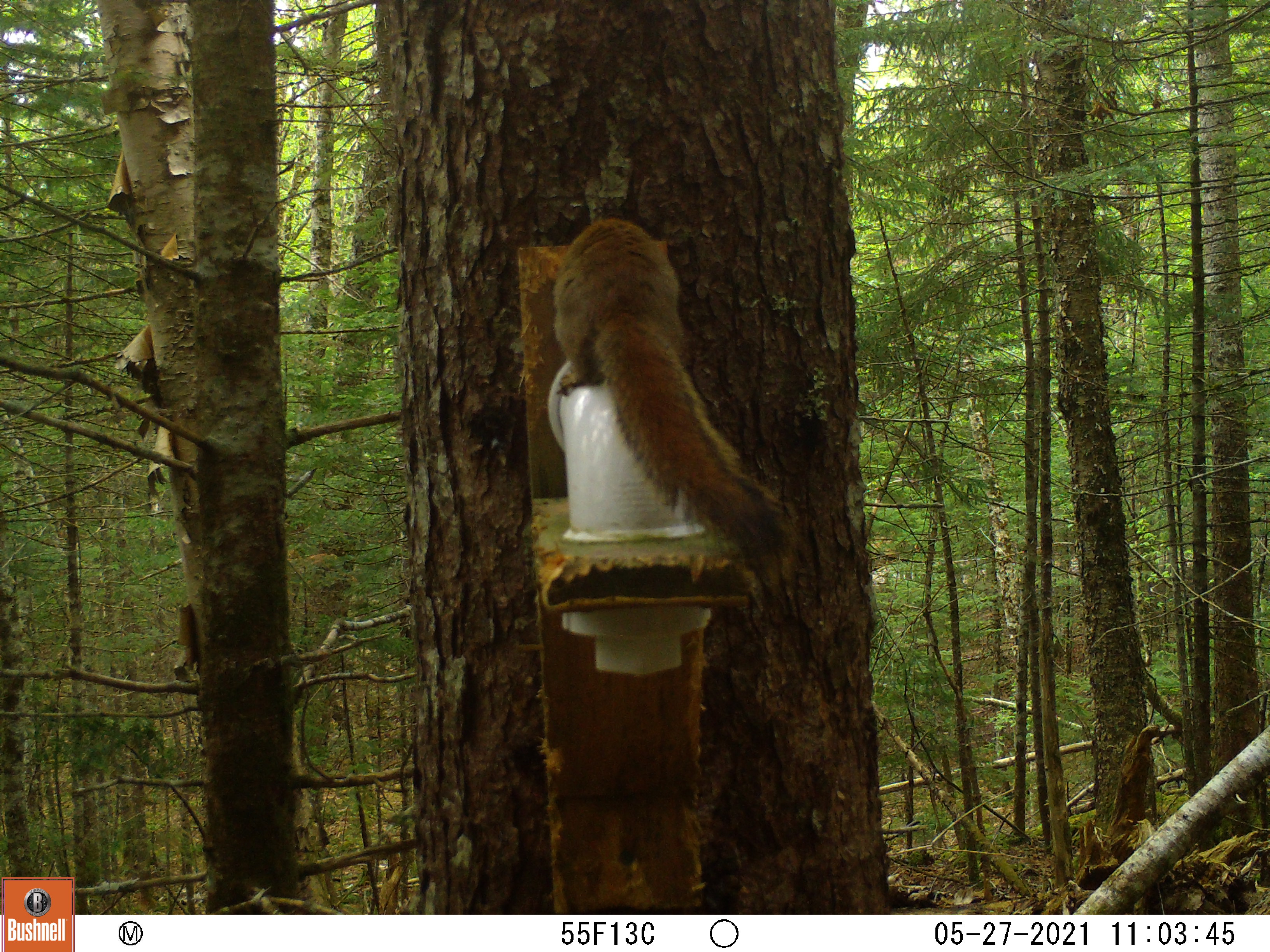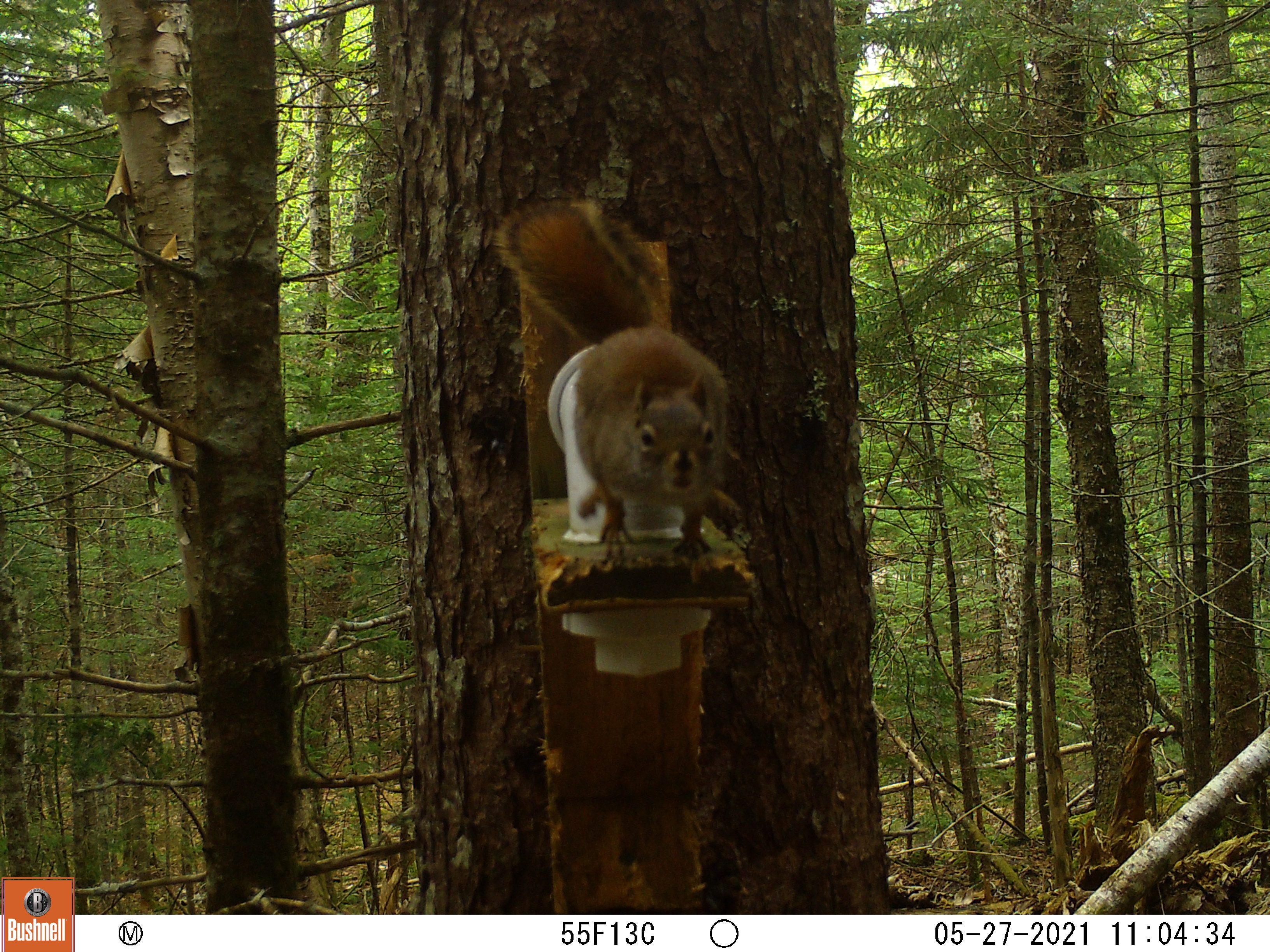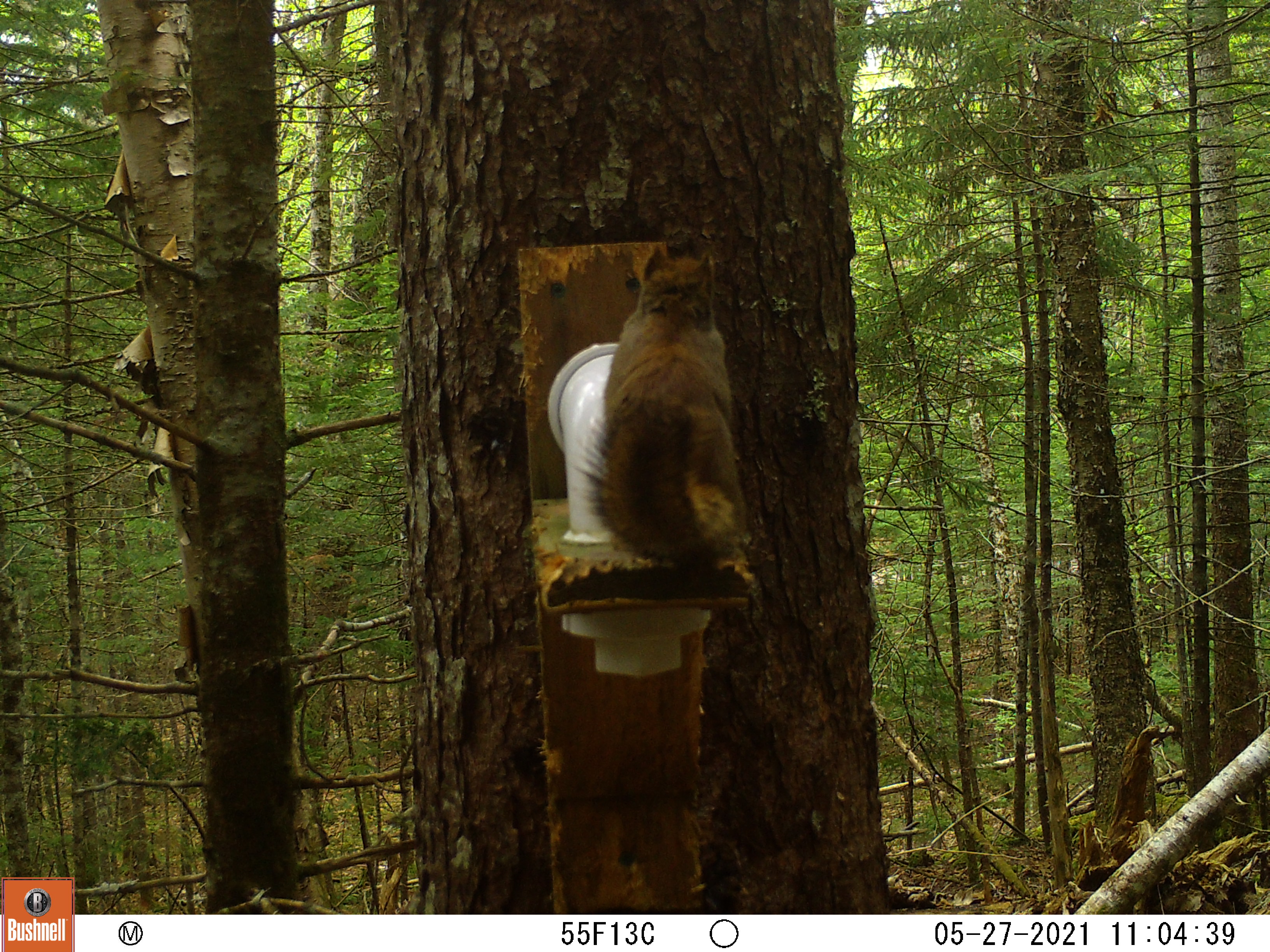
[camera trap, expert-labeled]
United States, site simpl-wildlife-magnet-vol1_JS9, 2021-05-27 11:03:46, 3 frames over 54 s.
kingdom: Animalia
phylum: Chordata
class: Mammalia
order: Rodentia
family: Sciuridae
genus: Tamiasciurus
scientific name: Tamiasciurus hudsonicus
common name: red squirrel